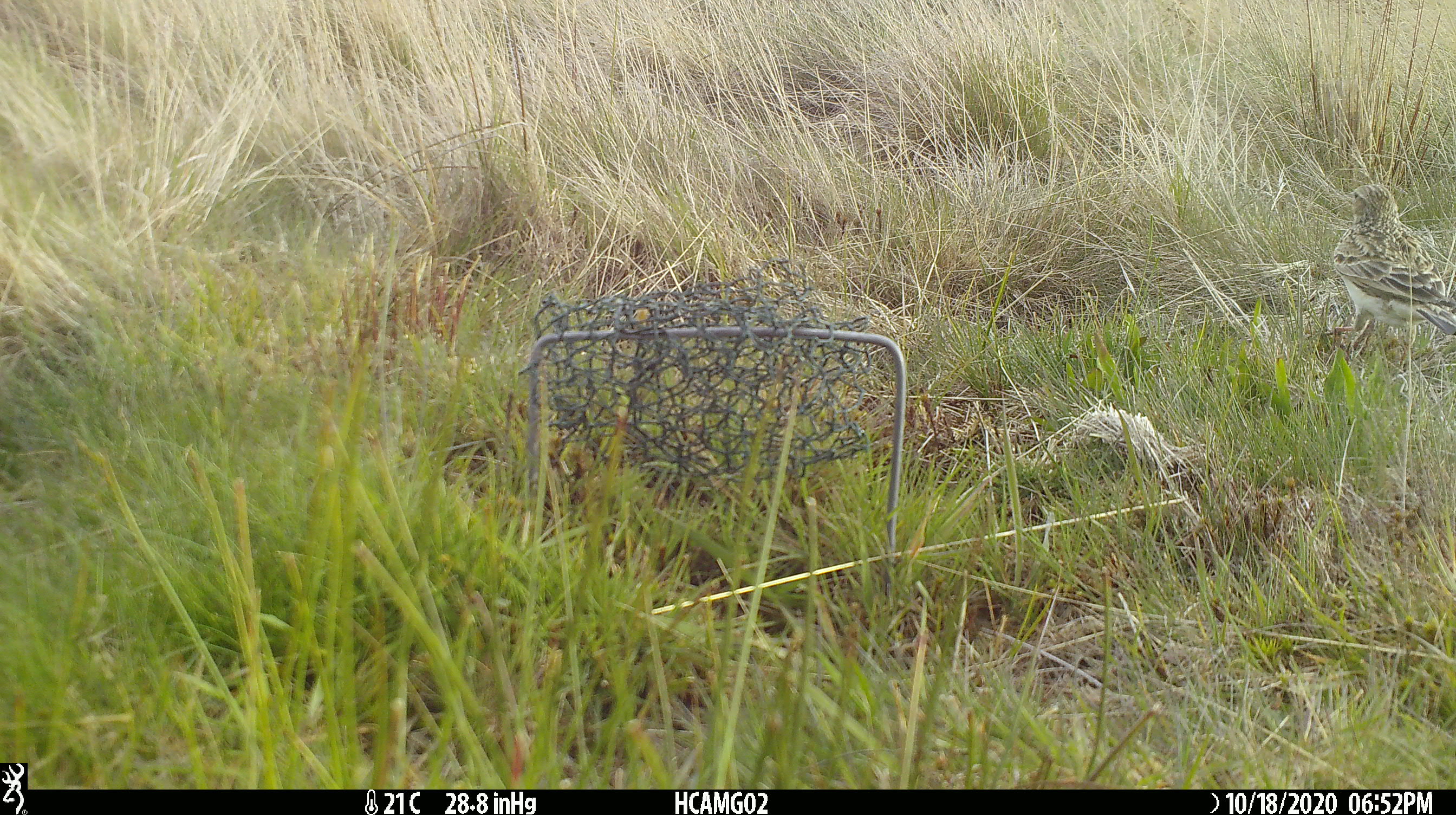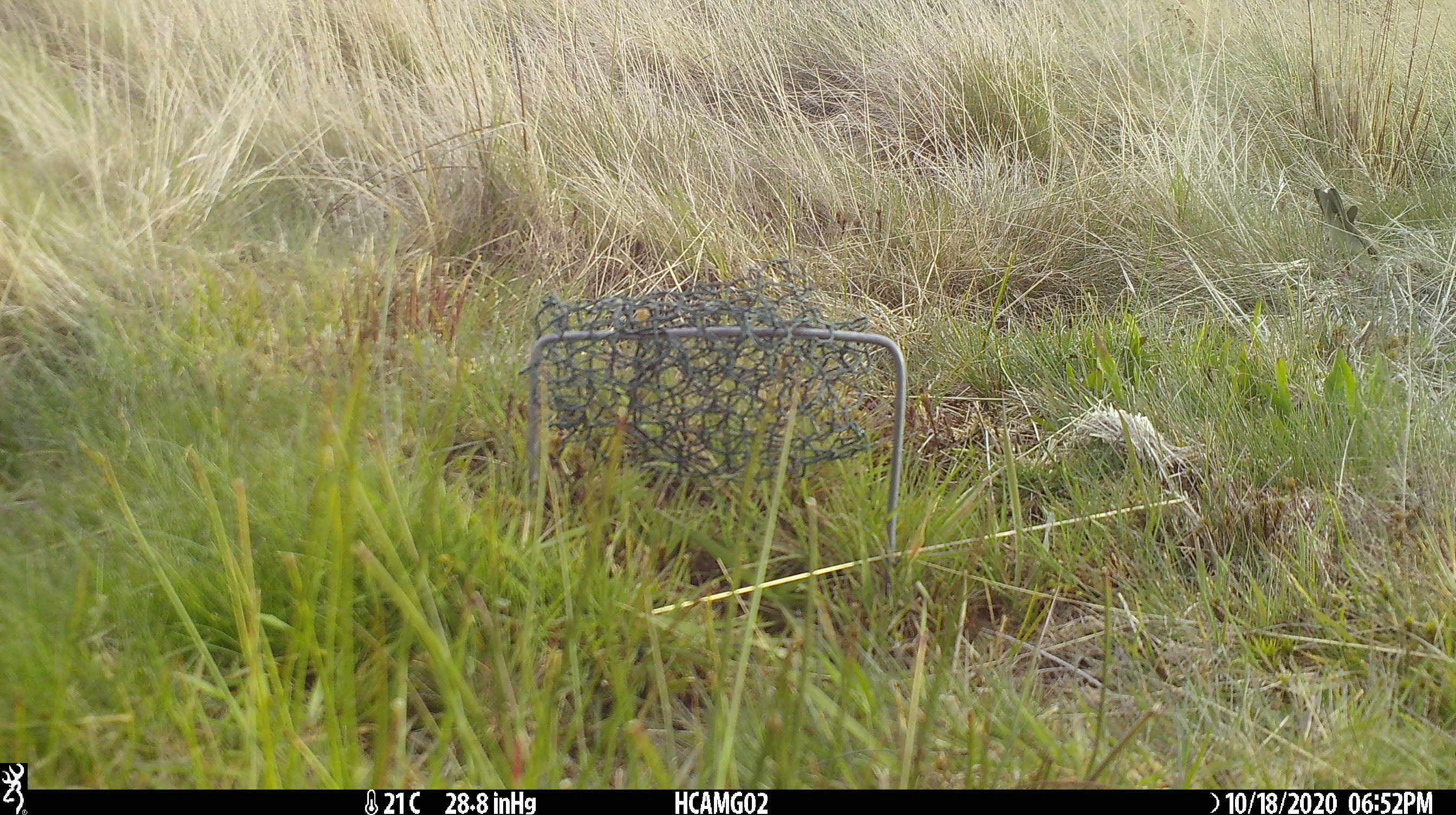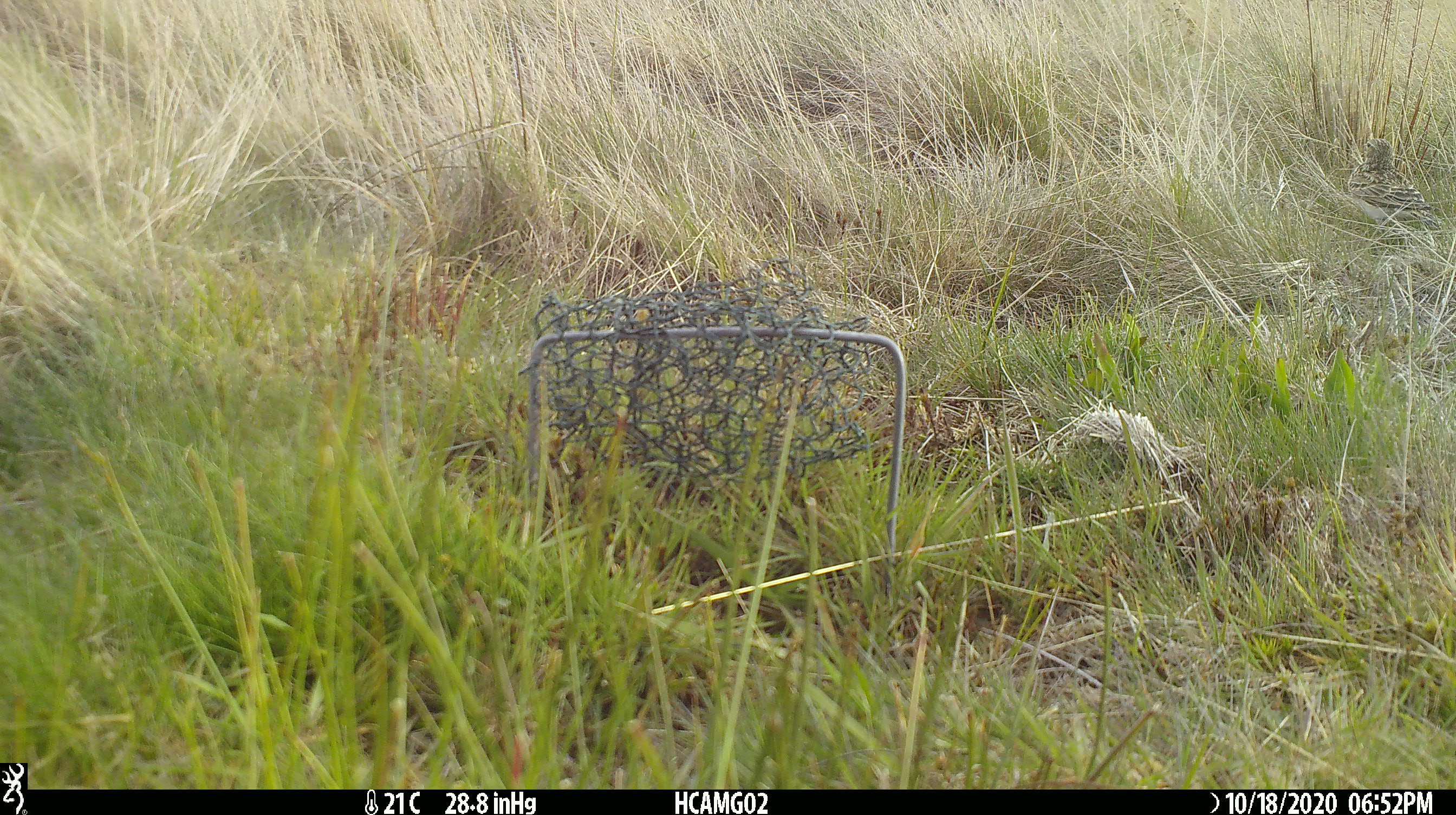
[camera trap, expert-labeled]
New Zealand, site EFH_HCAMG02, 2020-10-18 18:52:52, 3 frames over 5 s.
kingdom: Animalia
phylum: Chordata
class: Aves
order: Passeriformes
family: Motacillidae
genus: Anthus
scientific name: Anthus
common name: pipit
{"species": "pipit (Anthus)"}